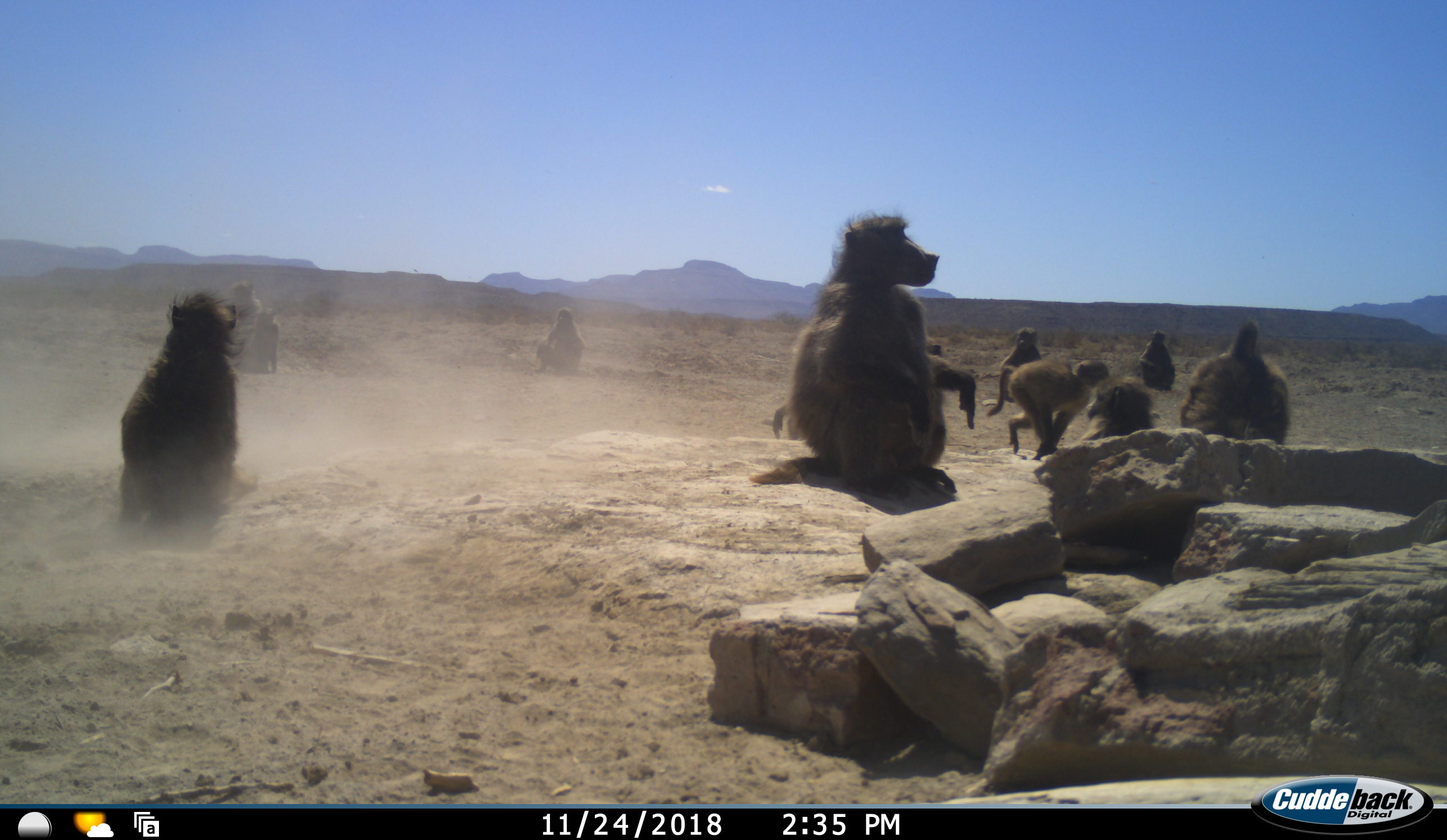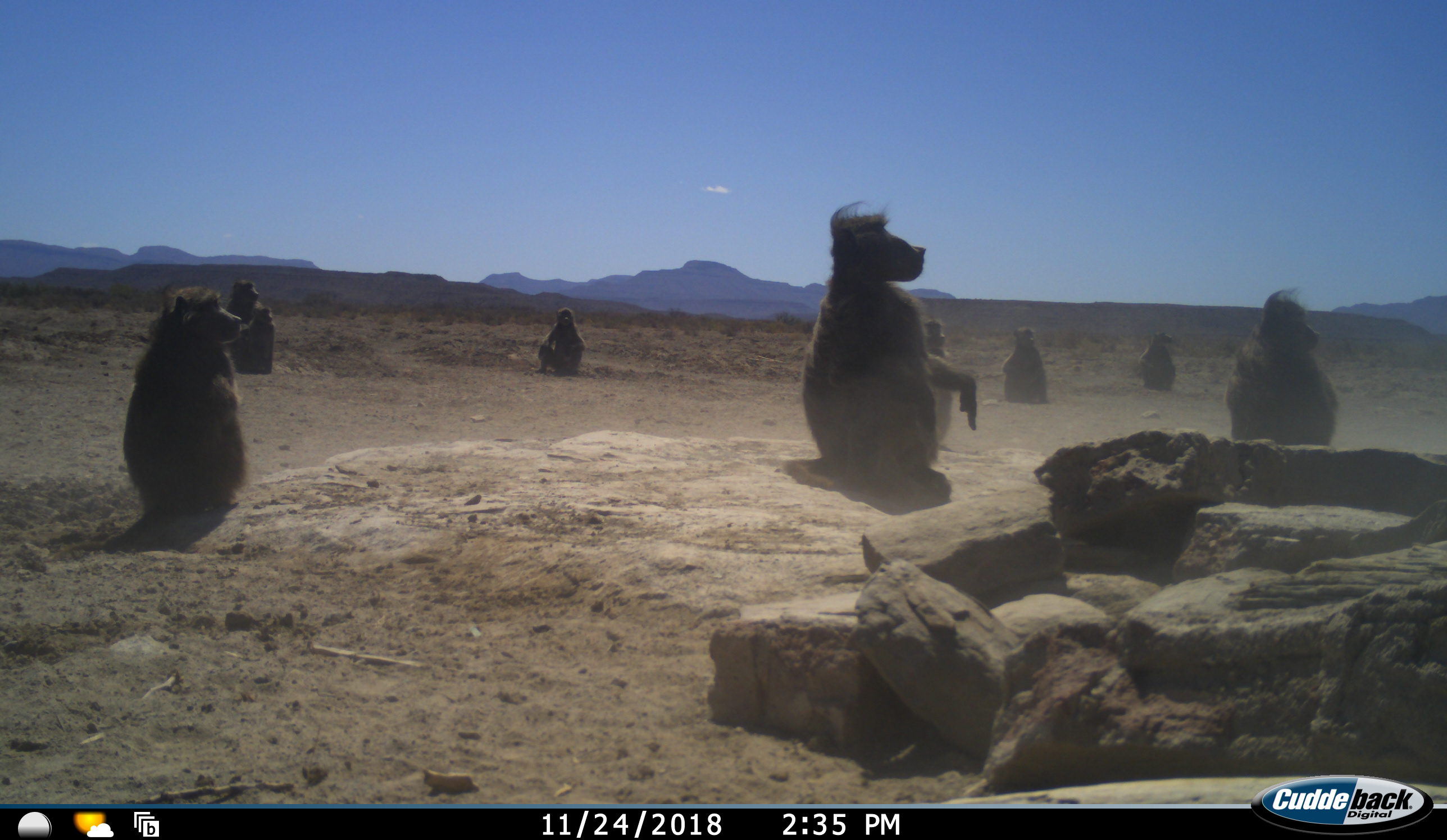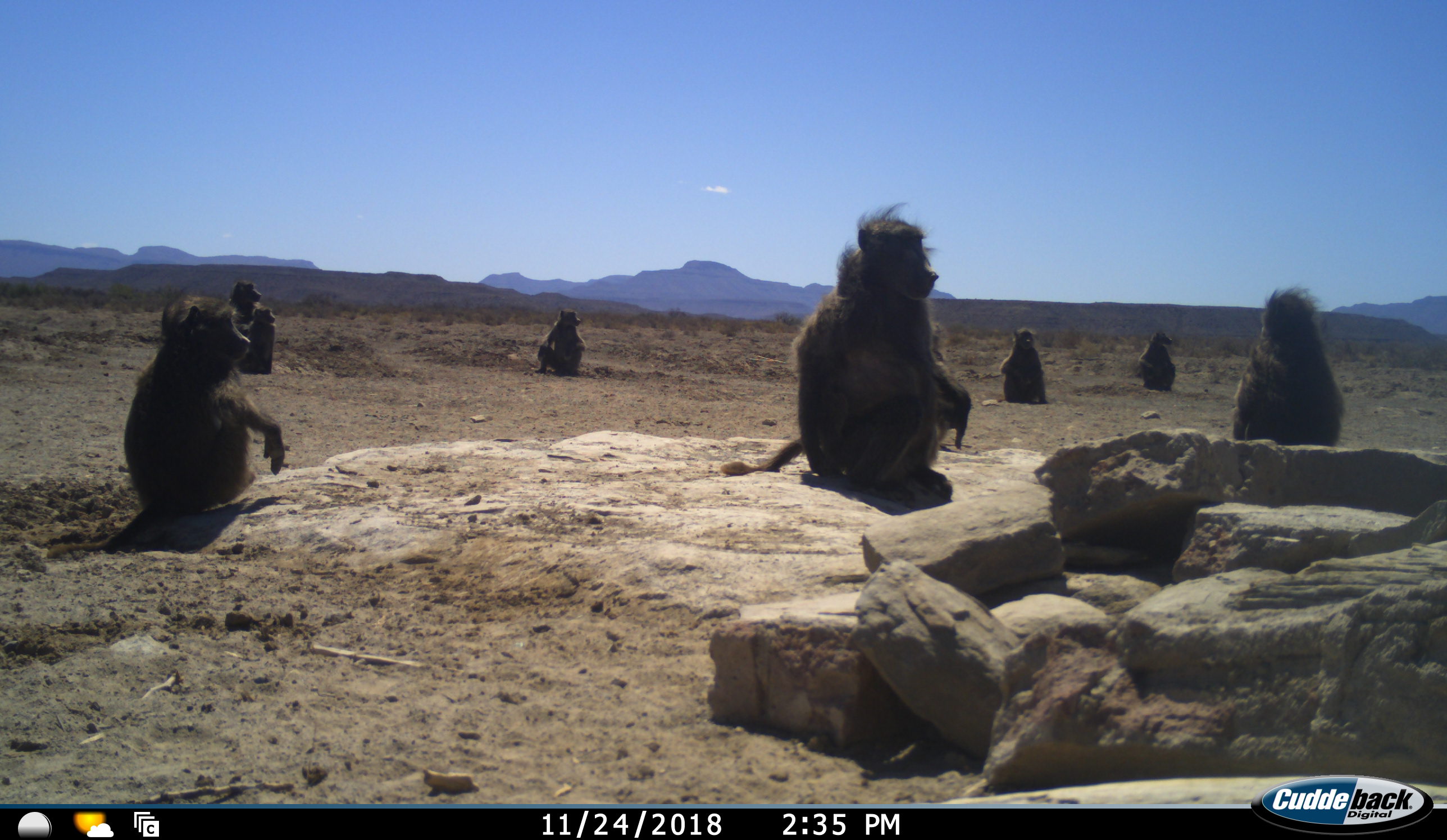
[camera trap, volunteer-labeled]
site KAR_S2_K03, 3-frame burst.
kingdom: Animalia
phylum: Chordata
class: Mammalia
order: Primates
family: Cercopithecidae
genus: Papio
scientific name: Papio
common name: baboon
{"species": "baboon (Papio)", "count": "11-50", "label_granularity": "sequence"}